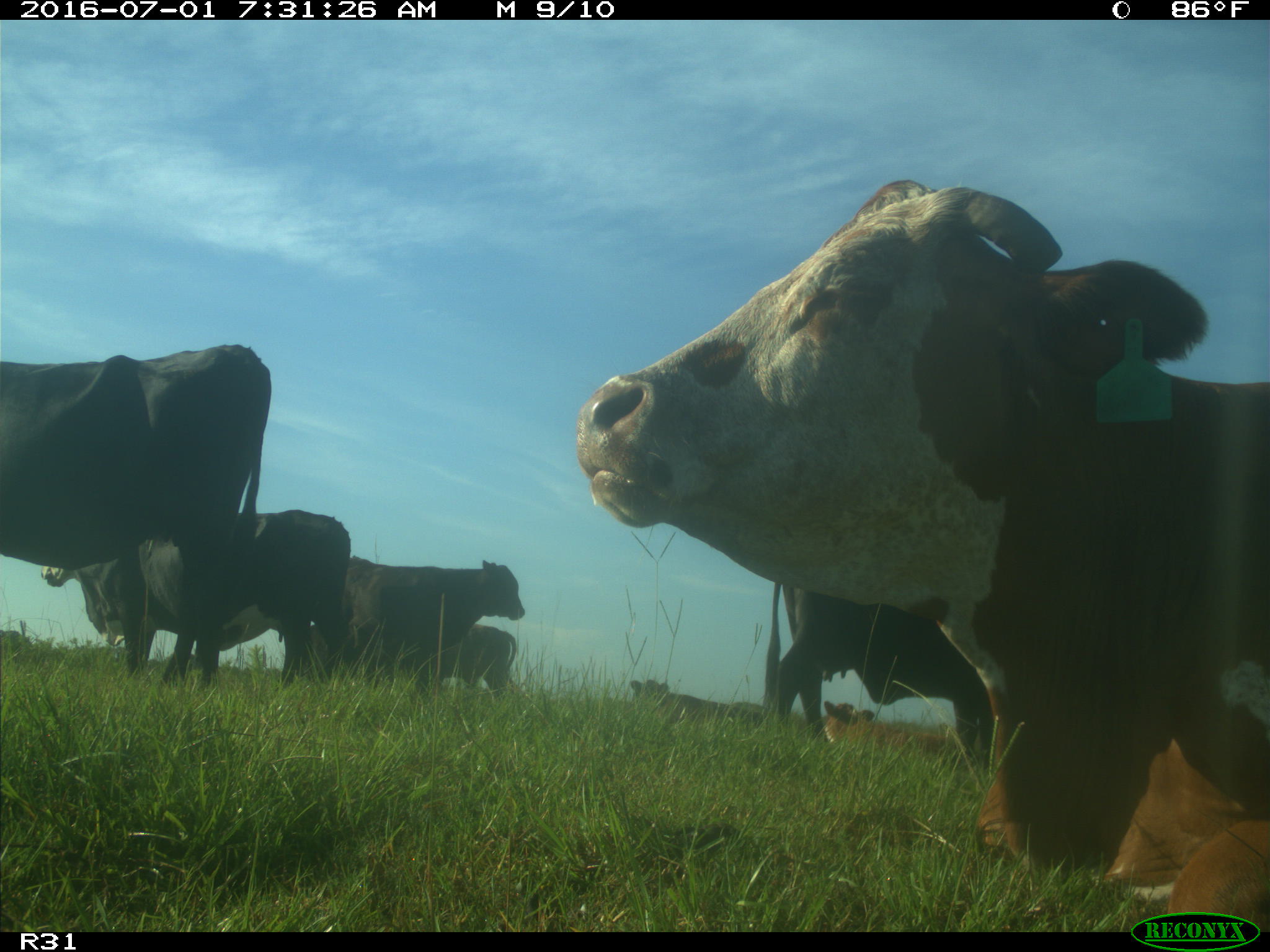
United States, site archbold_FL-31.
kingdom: Animalia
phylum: Chordata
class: Mammalia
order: Artiodactyla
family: Bovidae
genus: Bos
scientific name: Bos taurus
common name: domestic cow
Bos taurus (domestic cow).